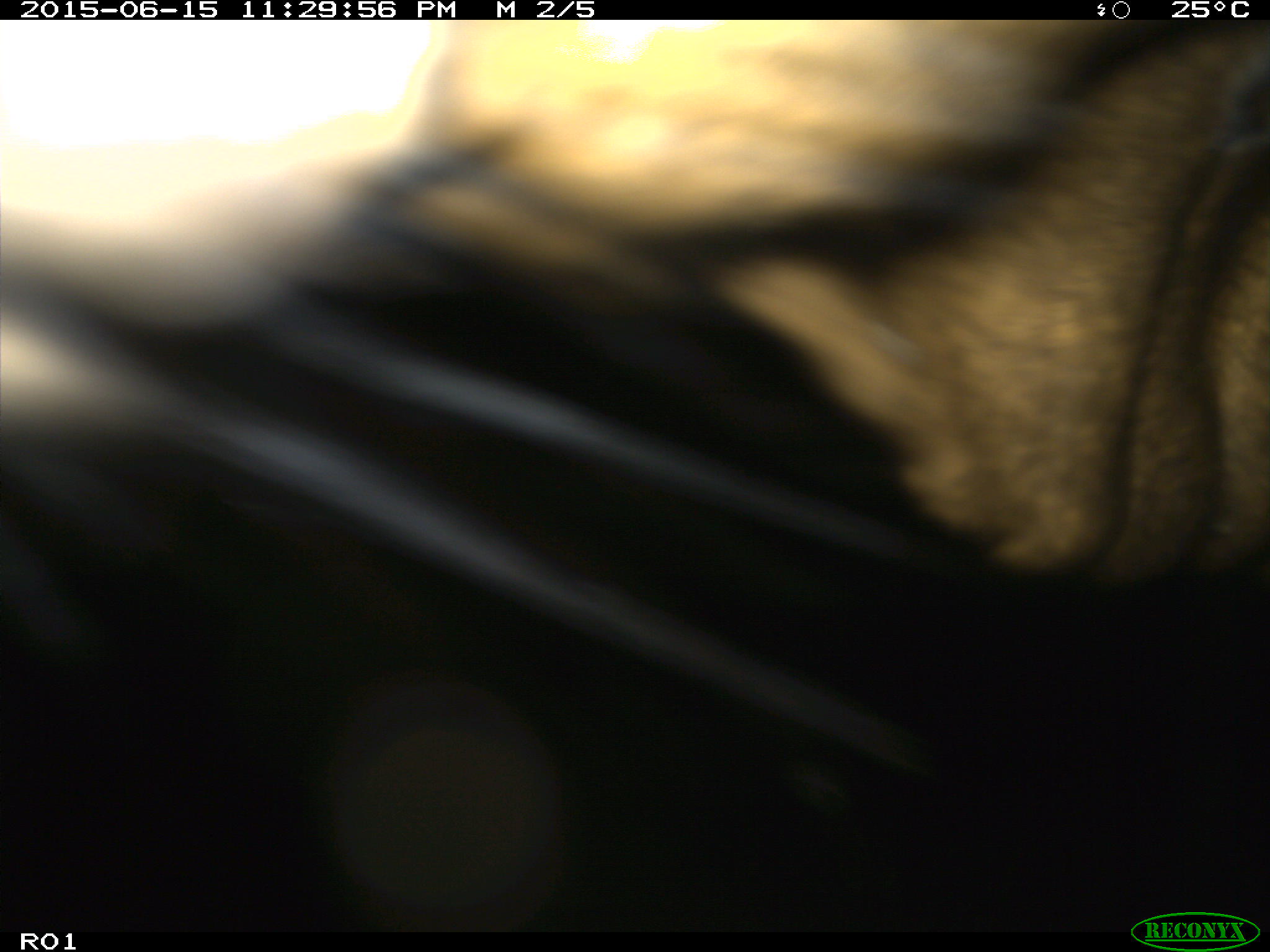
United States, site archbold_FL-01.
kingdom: Animalia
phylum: Chordata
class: Mammalia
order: Artiodactyla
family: Bovidae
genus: Bos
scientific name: Bos taurus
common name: domestic cow